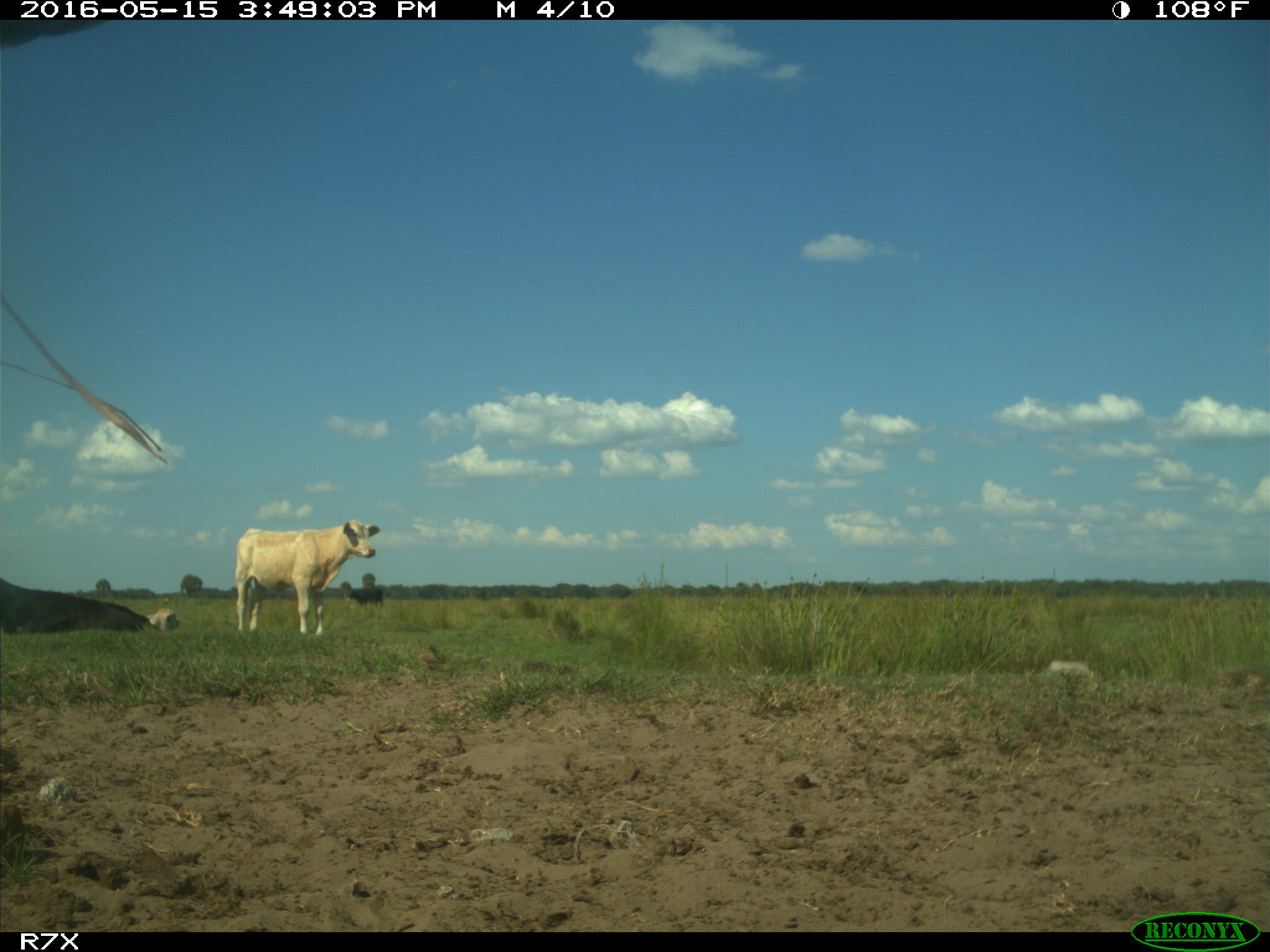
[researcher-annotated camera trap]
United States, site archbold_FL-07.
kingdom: Animalia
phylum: Chordata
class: Mammalia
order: Artiodactyla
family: Bovidae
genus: Bos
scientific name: Bos taurus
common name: domestic cow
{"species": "Bos taurus (domestic cow)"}